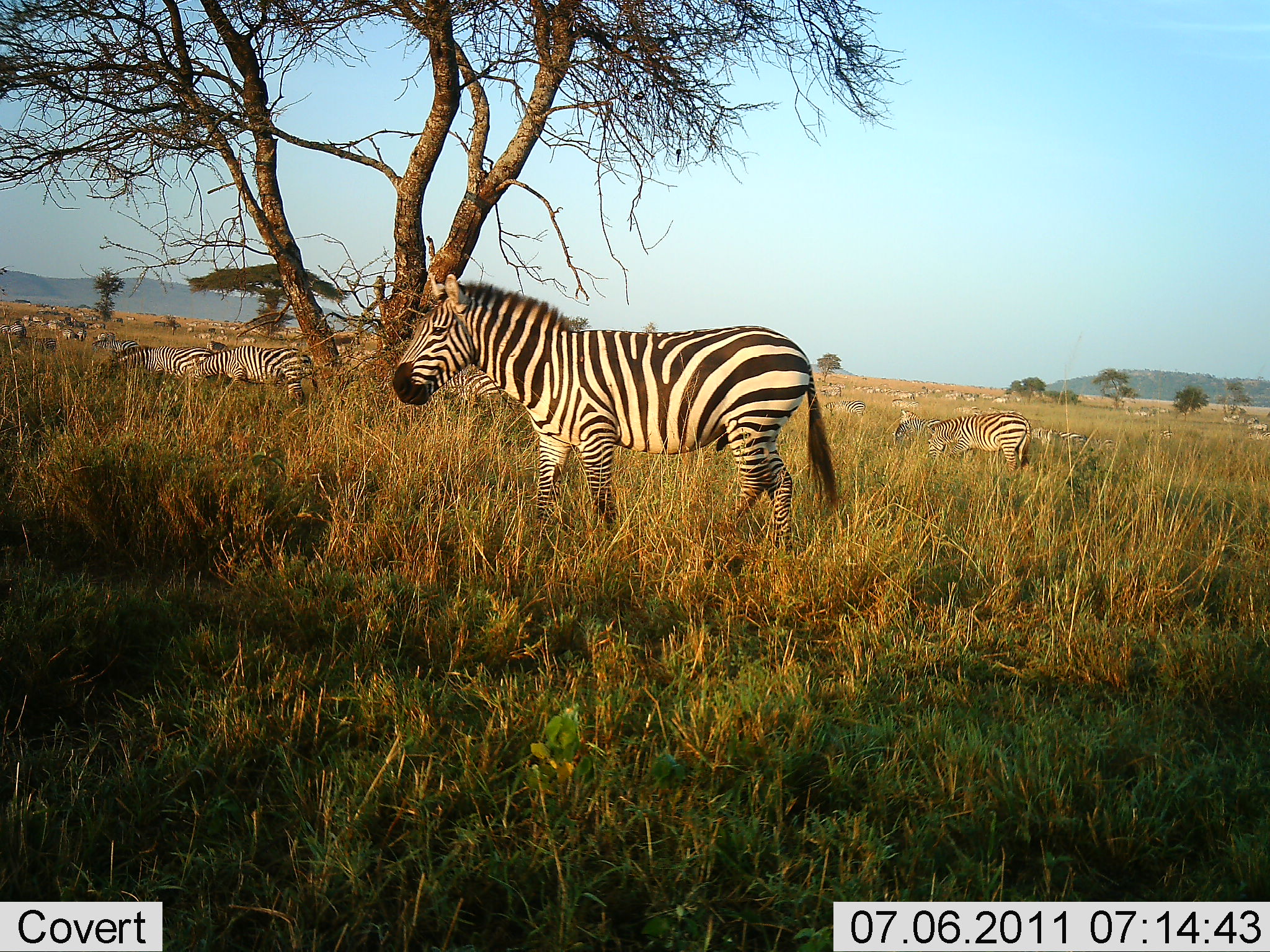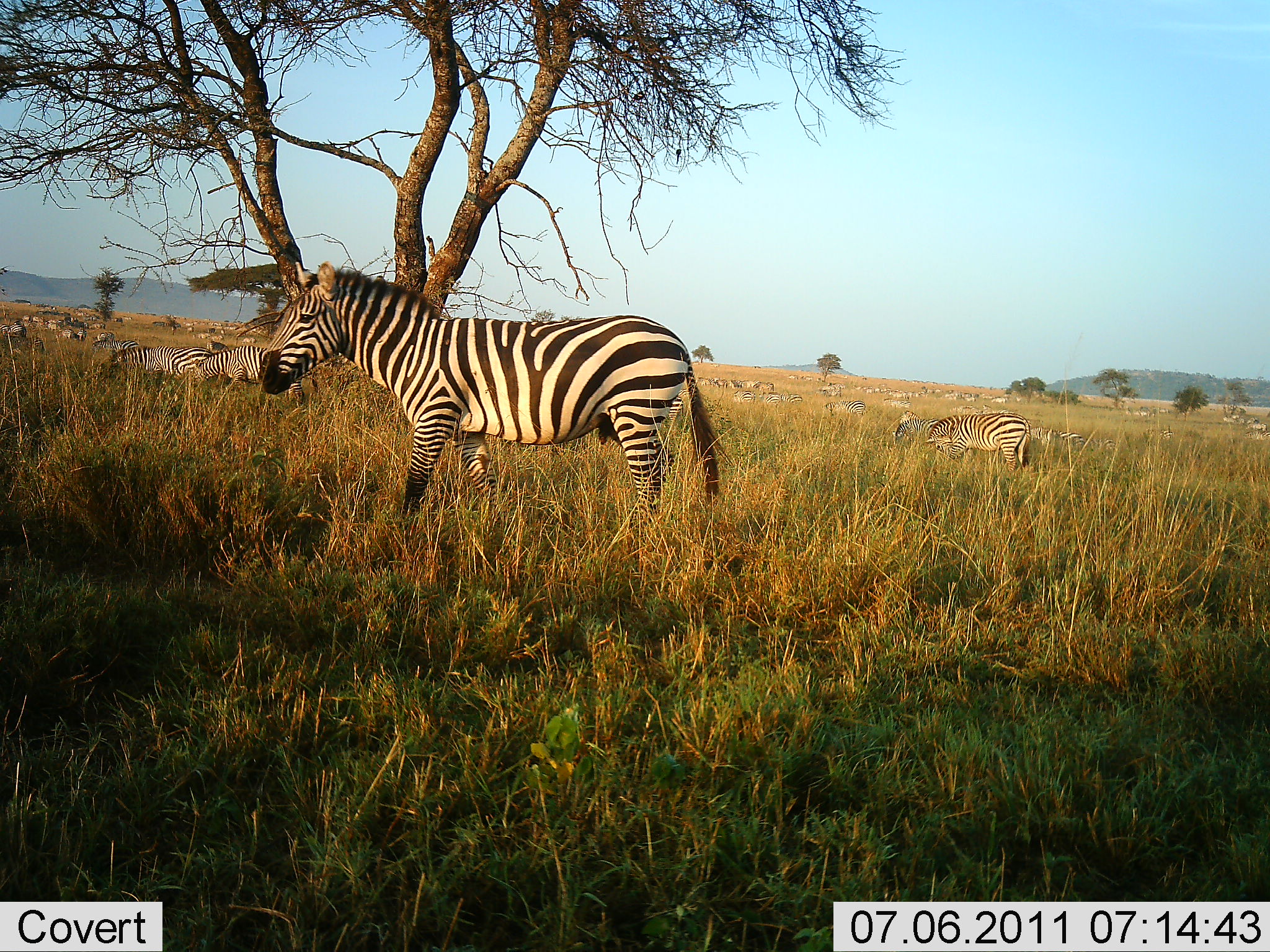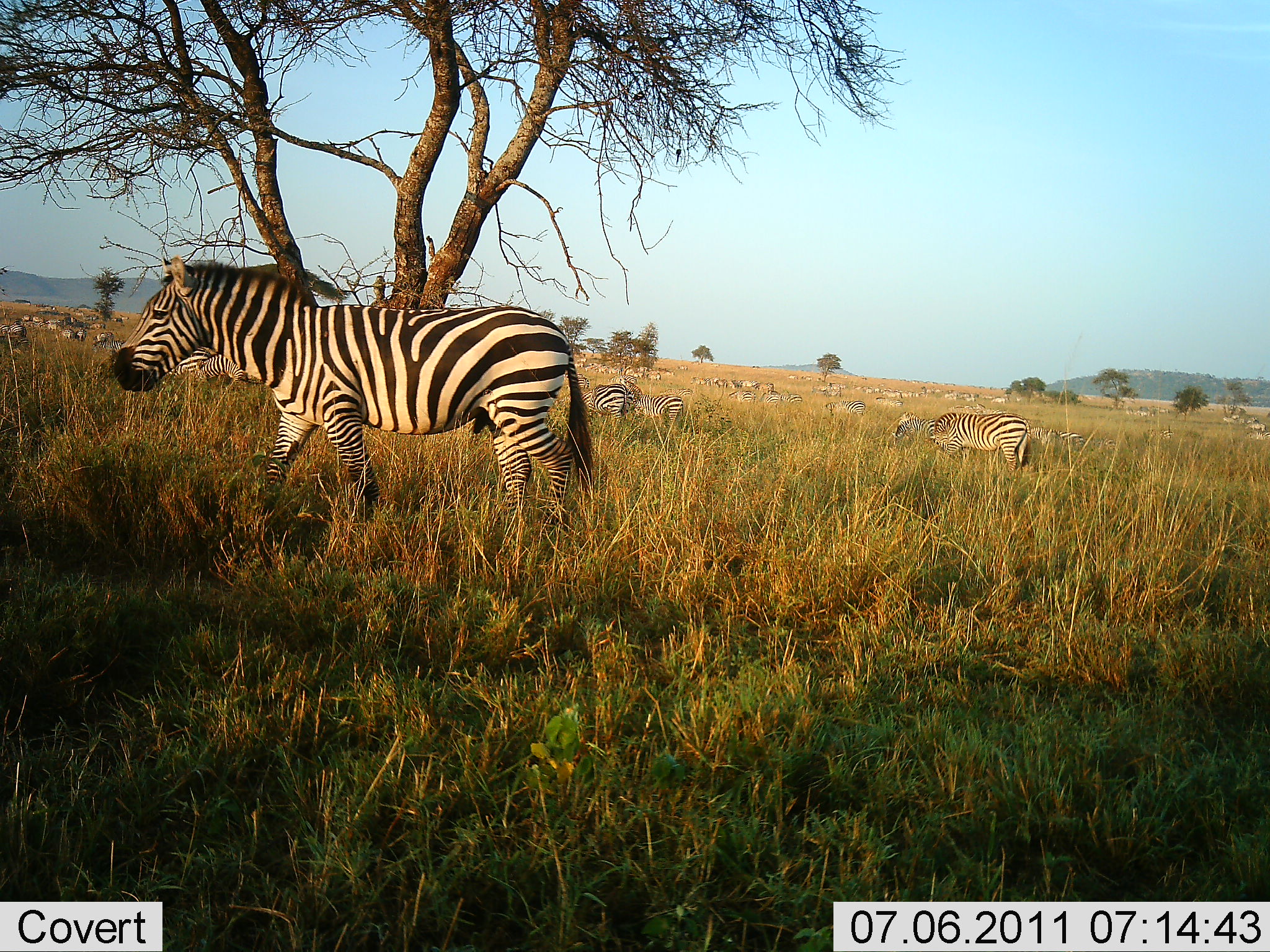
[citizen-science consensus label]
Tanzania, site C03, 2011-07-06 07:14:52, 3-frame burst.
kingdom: Animalia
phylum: Chordata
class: Mammalia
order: Perissodactyla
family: Equidae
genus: Equus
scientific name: Equus quagga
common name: plains zebra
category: zebra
Zebra (plains zebra) (Equus quagga), count 11-50. Behavior (volunteer vote fractions): standing 55%, resting 9%, moving 45%, interacting 0%. Young present (vote fraction): 0%. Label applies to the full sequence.